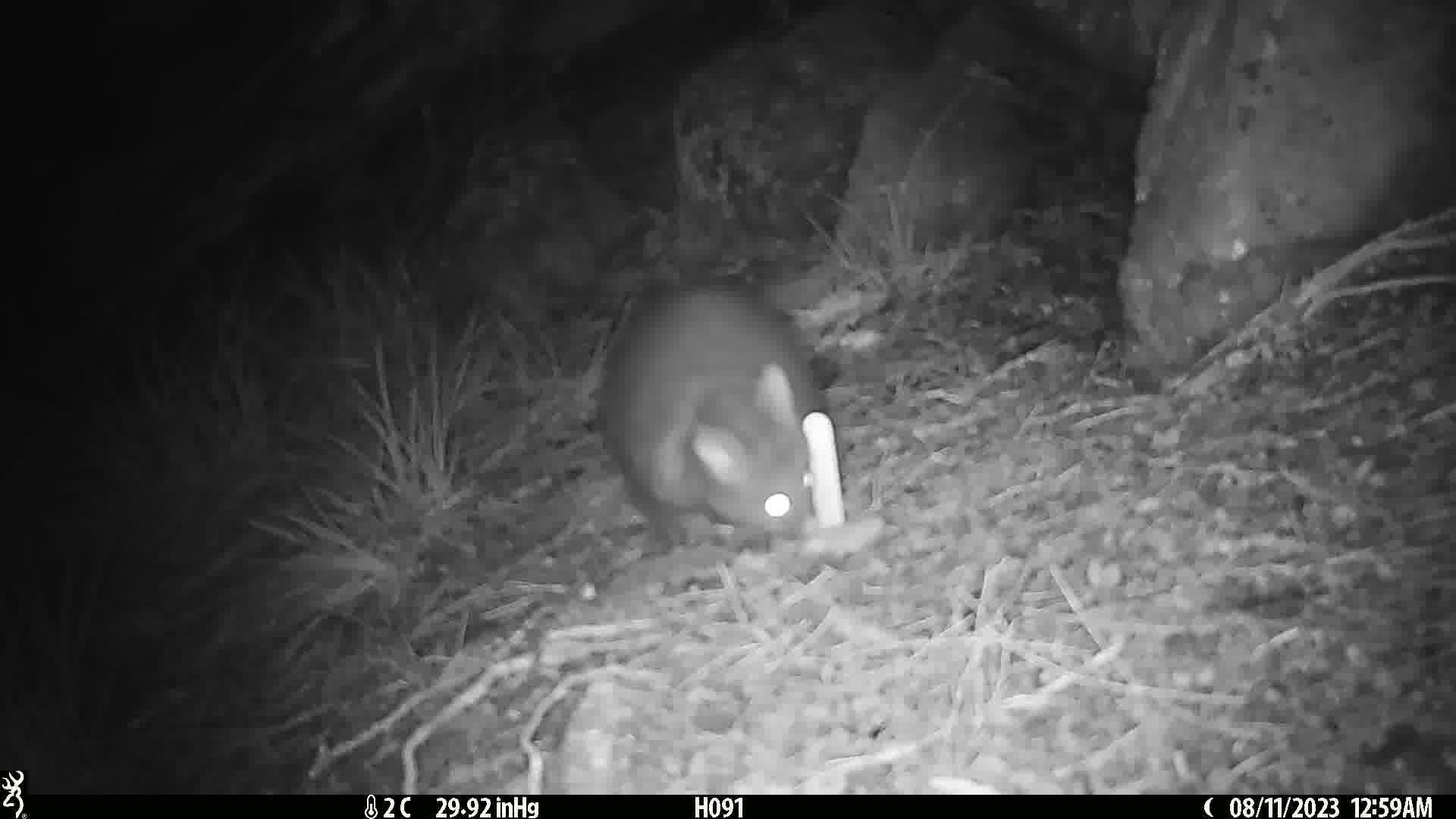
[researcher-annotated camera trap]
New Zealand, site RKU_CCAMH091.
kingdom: Animalia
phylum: Chordata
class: Mammalia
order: Diprotodontia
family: Phalangeridae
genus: Trichosurus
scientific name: Trichosurus vulpecula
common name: common brushtail possum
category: possum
Possum (common brushtail possum) (Trichosurus vulpecula).